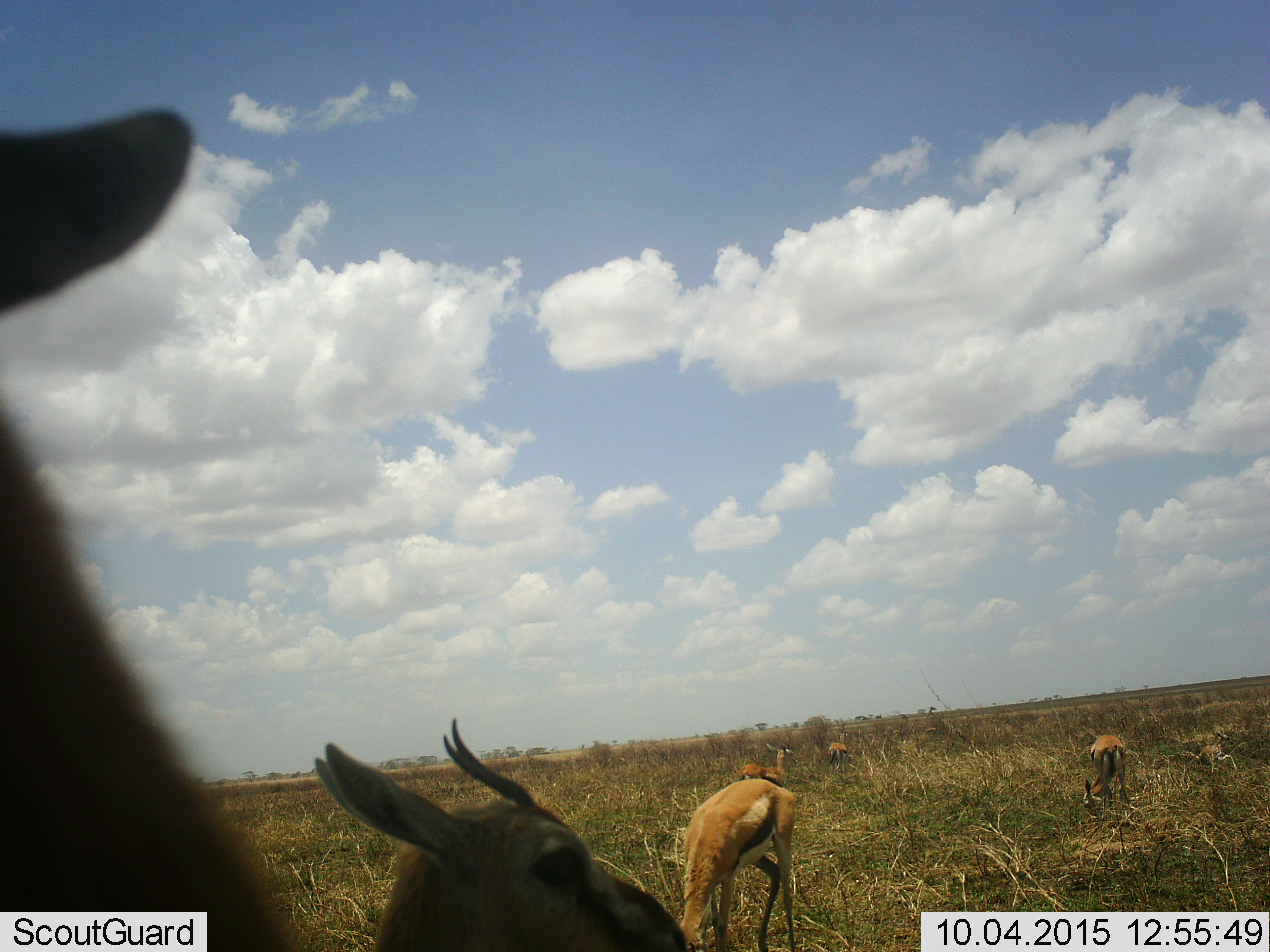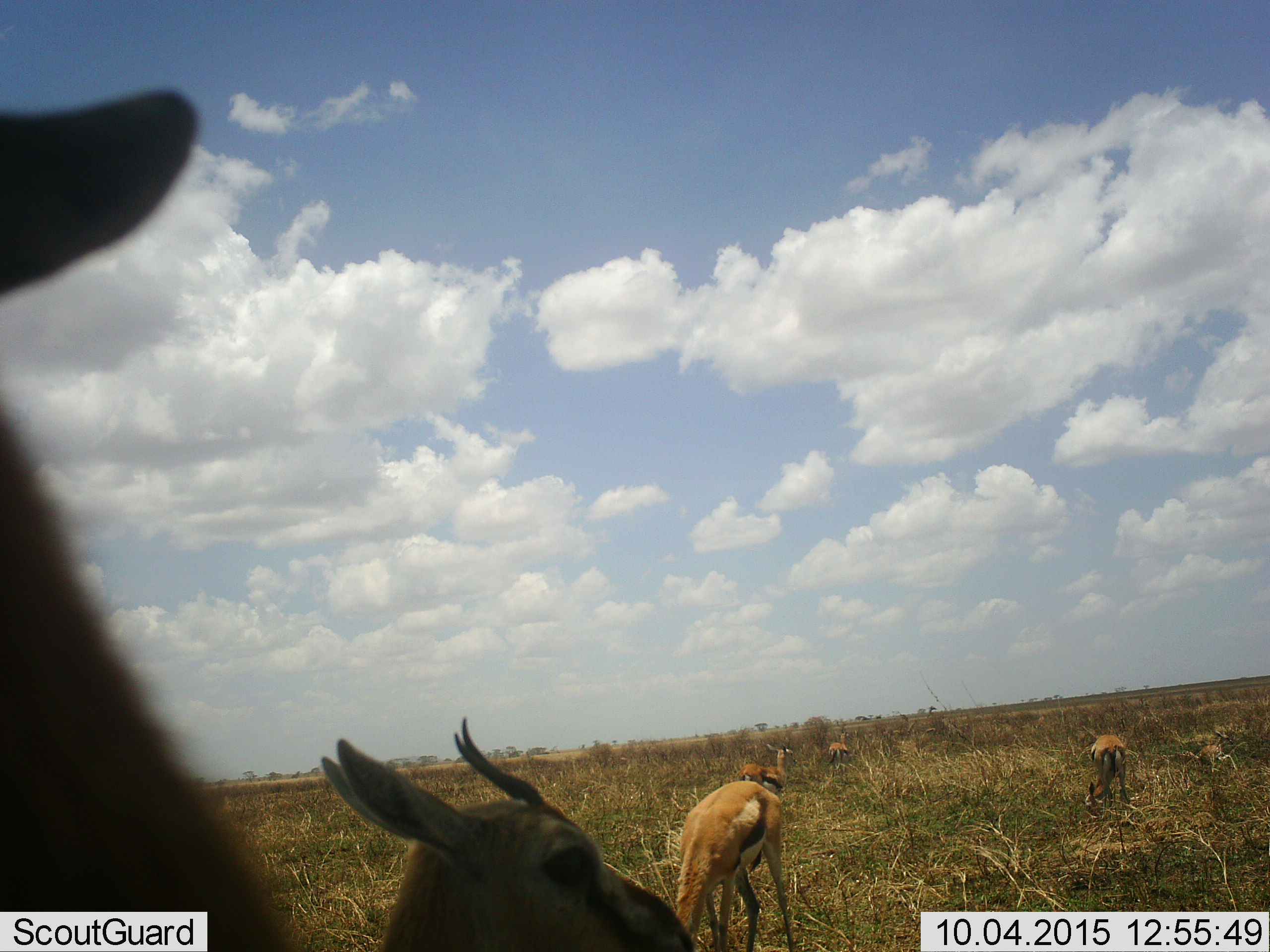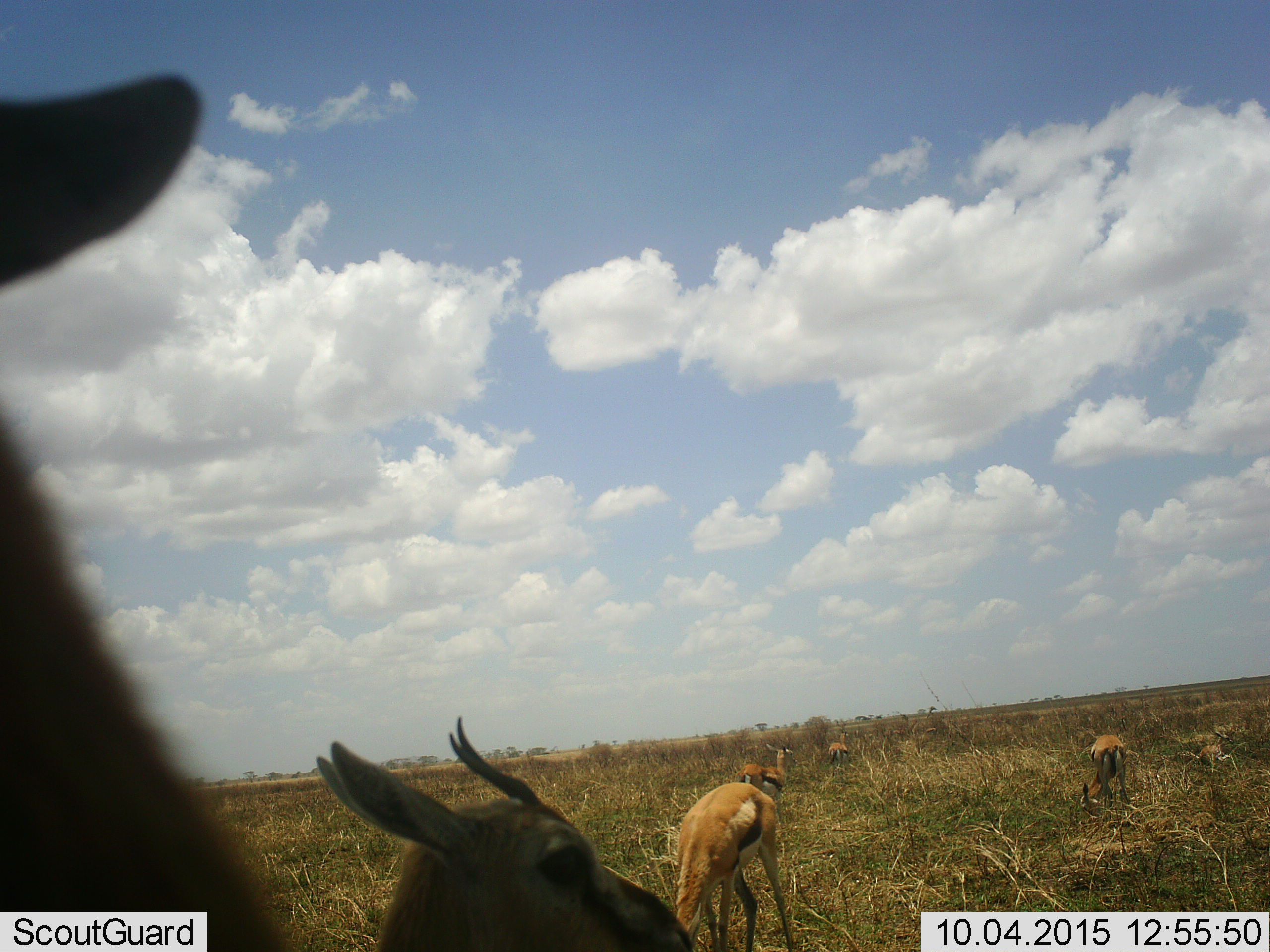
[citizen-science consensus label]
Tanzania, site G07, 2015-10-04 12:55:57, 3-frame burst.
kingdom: Animalia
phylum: Chordata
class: Mammalia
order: Artiodactyla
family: Bovidae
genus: Eudorcas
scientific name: Eudorcas thomsonii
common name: thomson's gazelle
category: gazellethomsons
Gazellethomsons (thomson's gazelle) (Eudorcas thomsonii), count 7. Behavior (volunteer vote fractions): standing 70%, resting 20%, moving 30%, interacting 0%. Young present (vote fraction): 30%. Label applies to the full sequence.